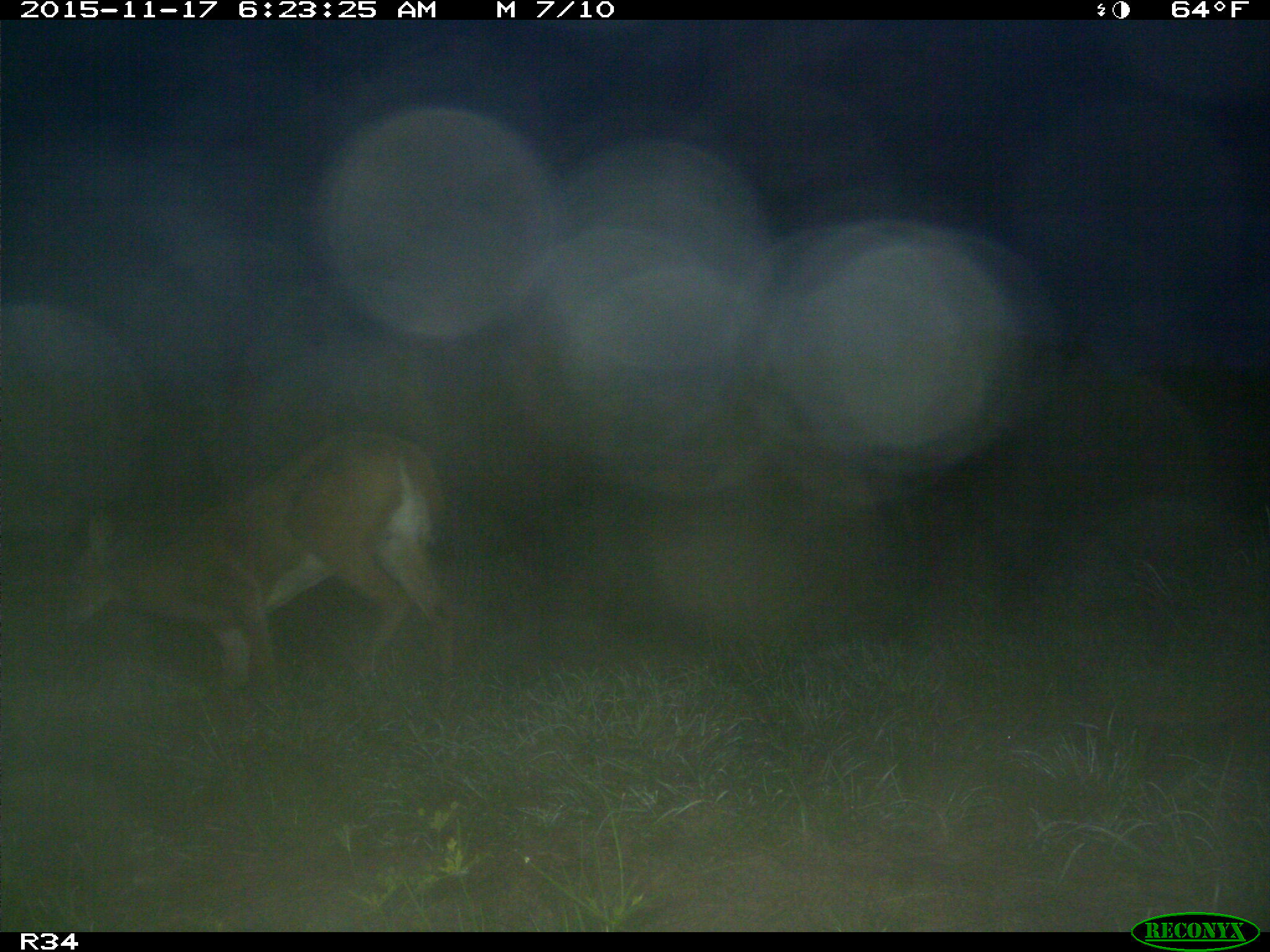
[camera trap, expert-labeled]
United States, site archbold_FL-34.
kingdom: Animalia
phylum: Chordata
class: Mammalia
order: Artiodactyla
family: Cervidae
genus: Odocoileus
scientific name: Odocoileus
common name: deer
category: unidentified deer